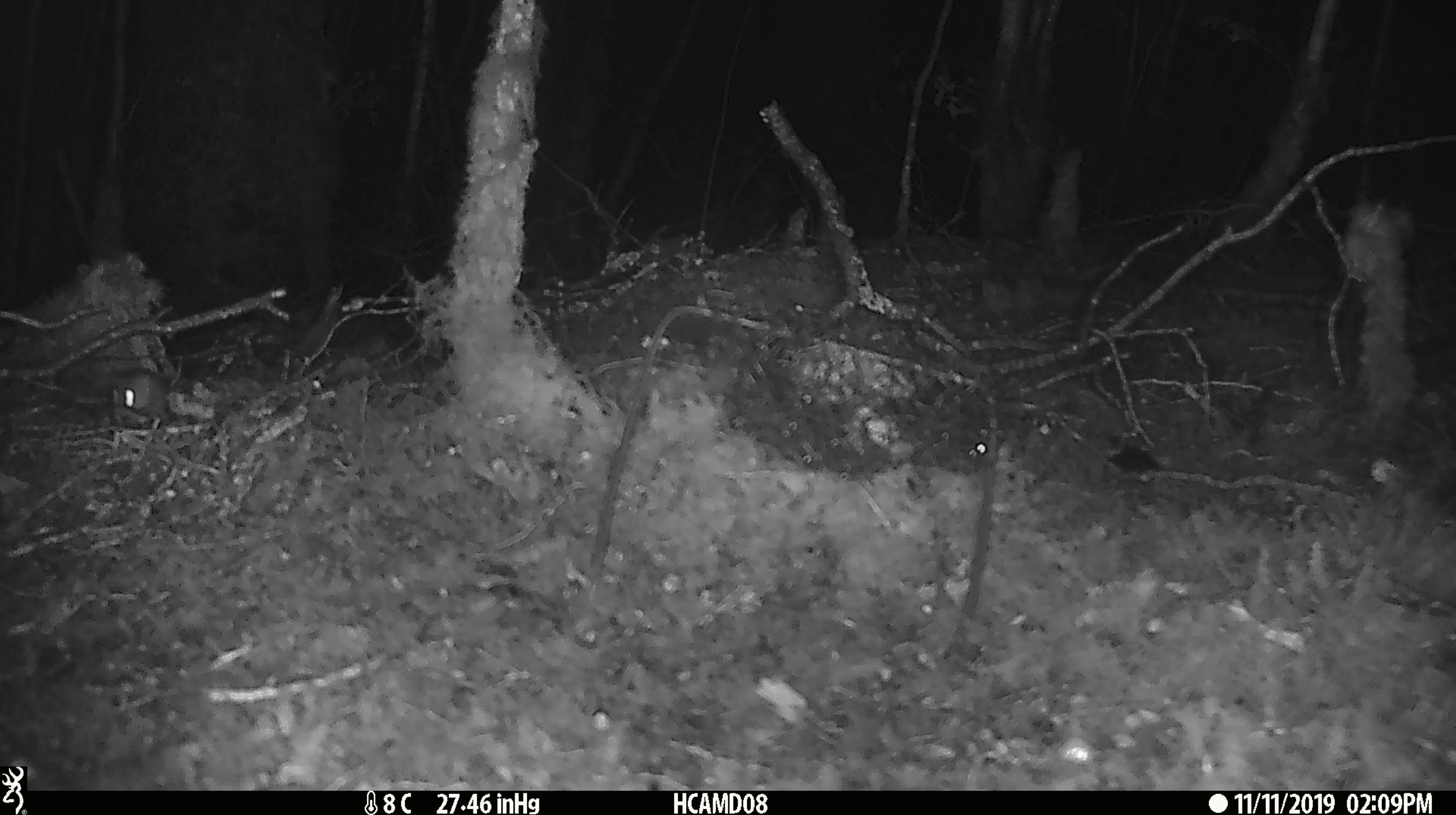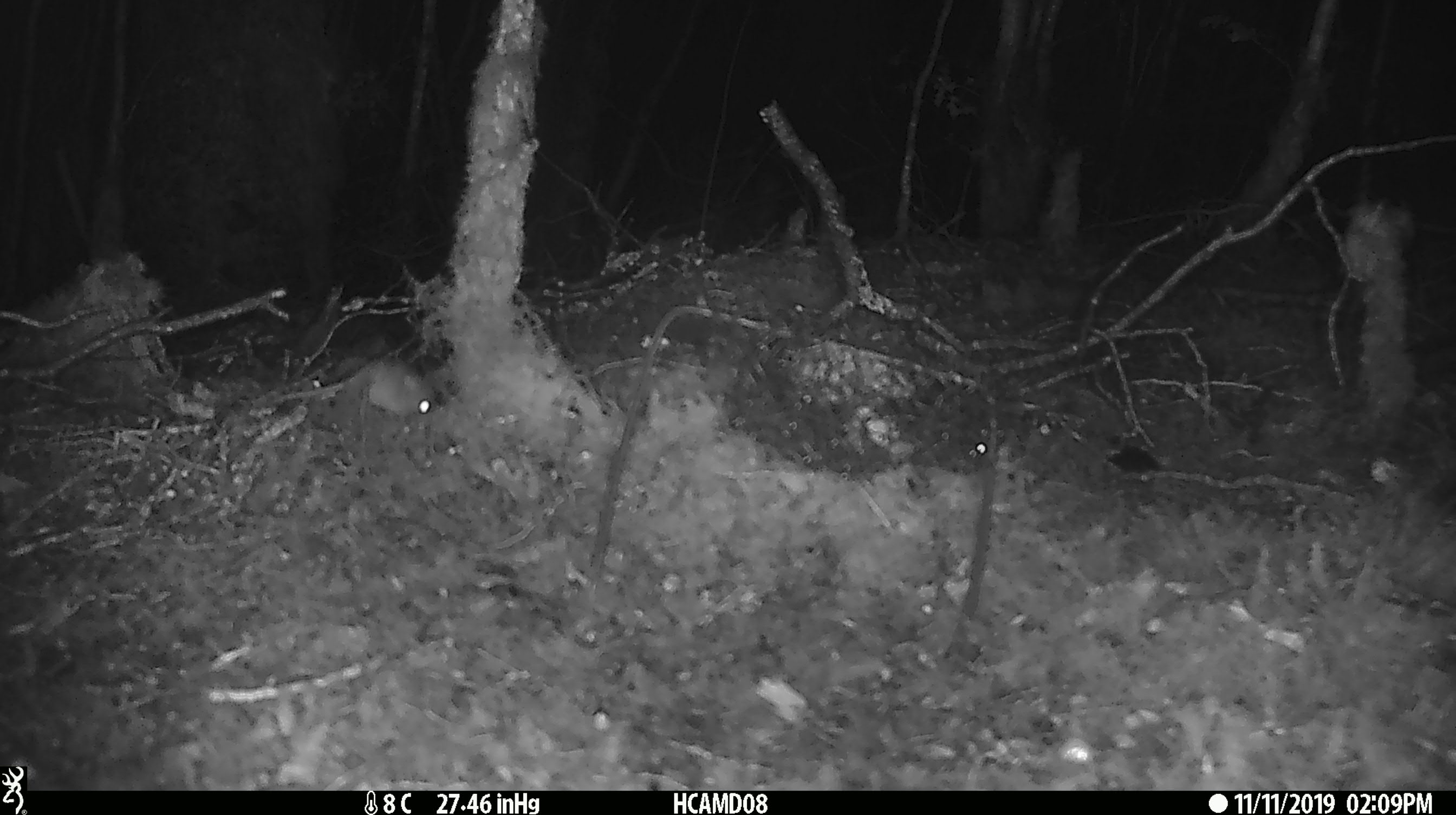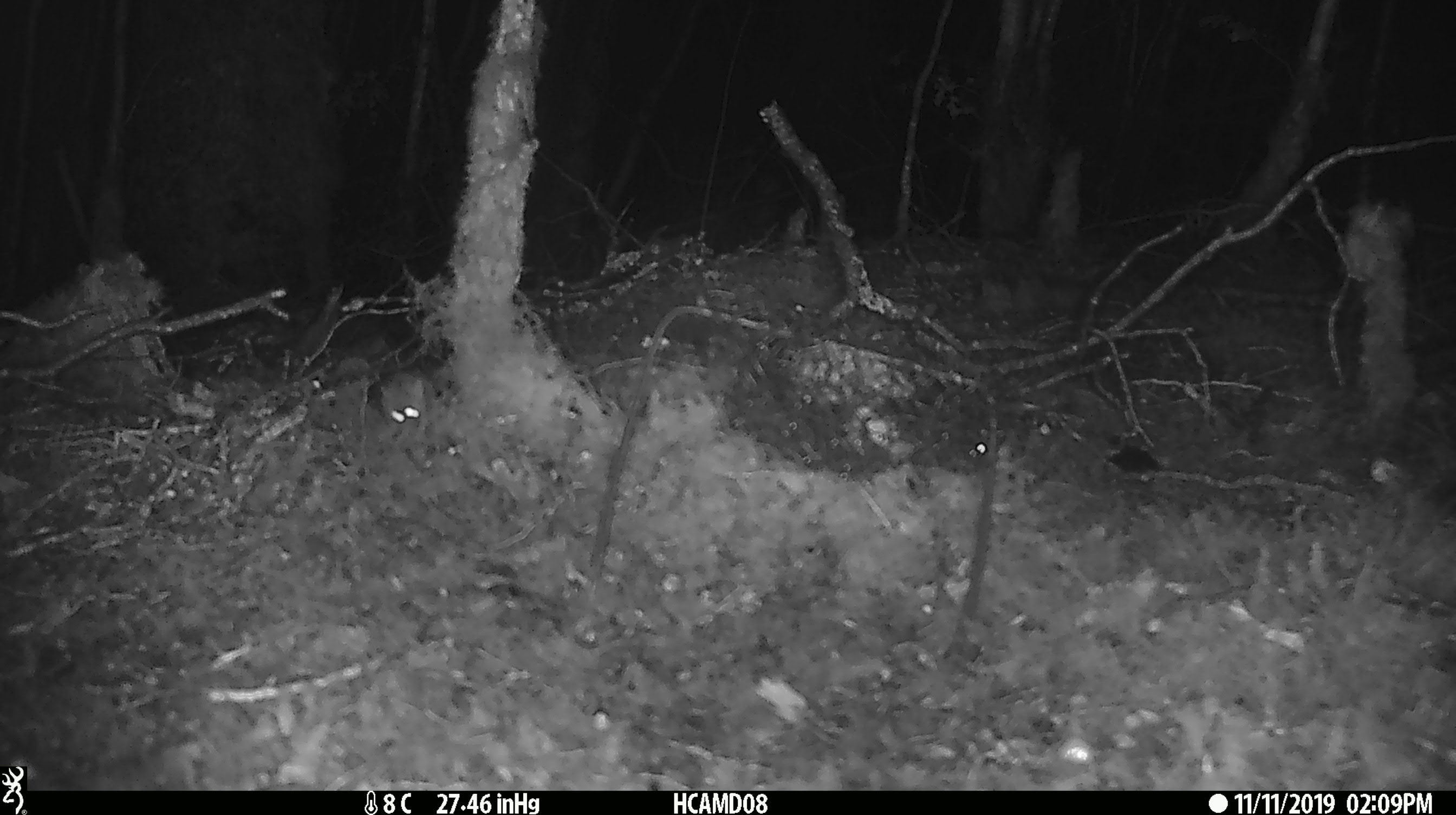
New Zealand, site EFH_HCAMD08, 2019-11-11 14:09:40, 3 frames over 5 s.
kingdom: Animalia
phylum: Chordata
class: Mammalia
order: Rodentia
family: Muridae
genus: Mus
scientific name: Mus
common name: mouse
Mouse (Mus).